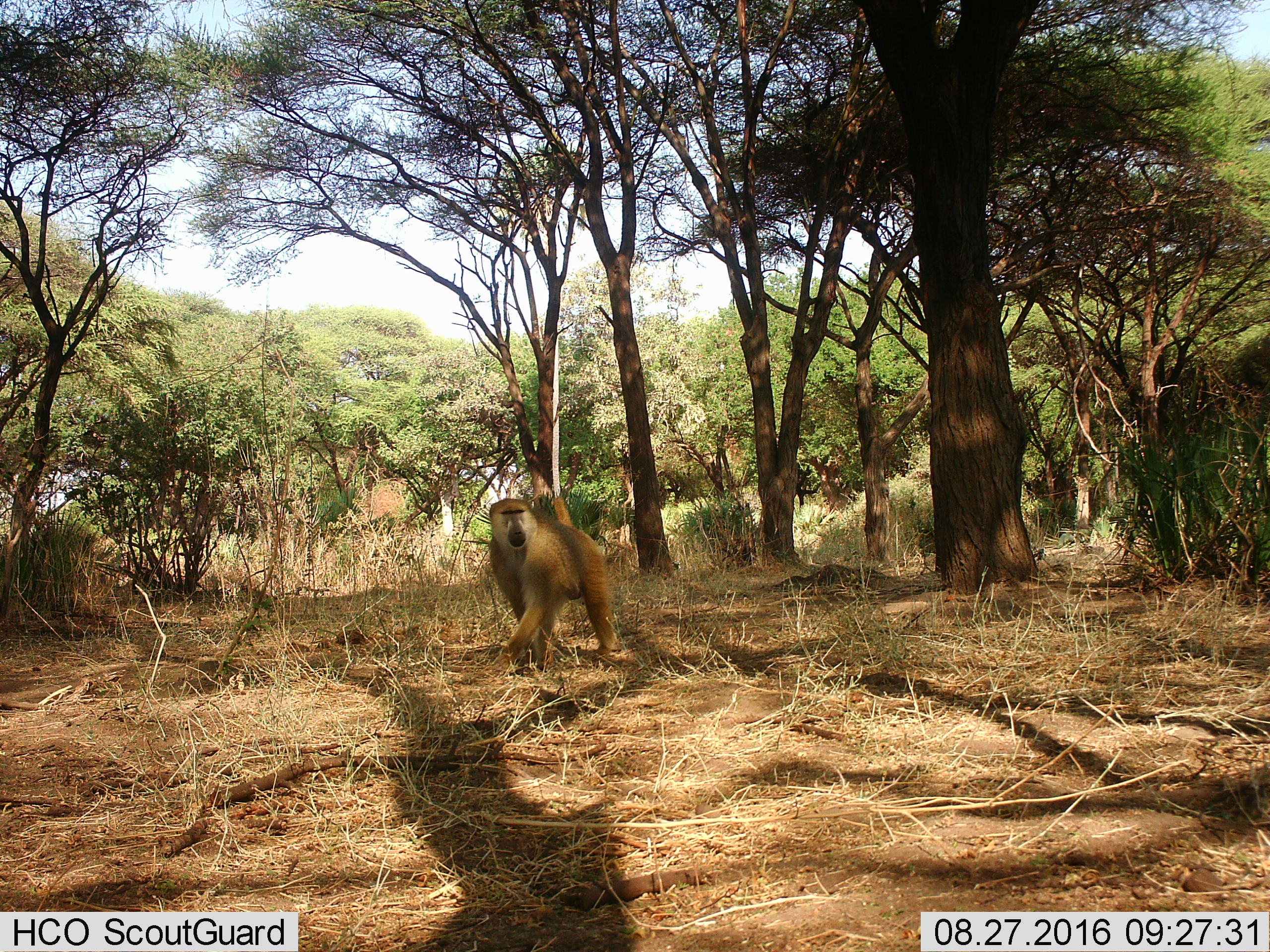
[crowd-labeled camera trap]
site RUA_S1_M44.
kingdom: Animalia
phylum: Chordata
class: Mammalia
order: Primates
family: Cercopithecidae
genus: Papio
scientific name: Papio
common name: baboon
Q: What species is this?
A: Baboon (Papio).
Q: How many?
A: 1.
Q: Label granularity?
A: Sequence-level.